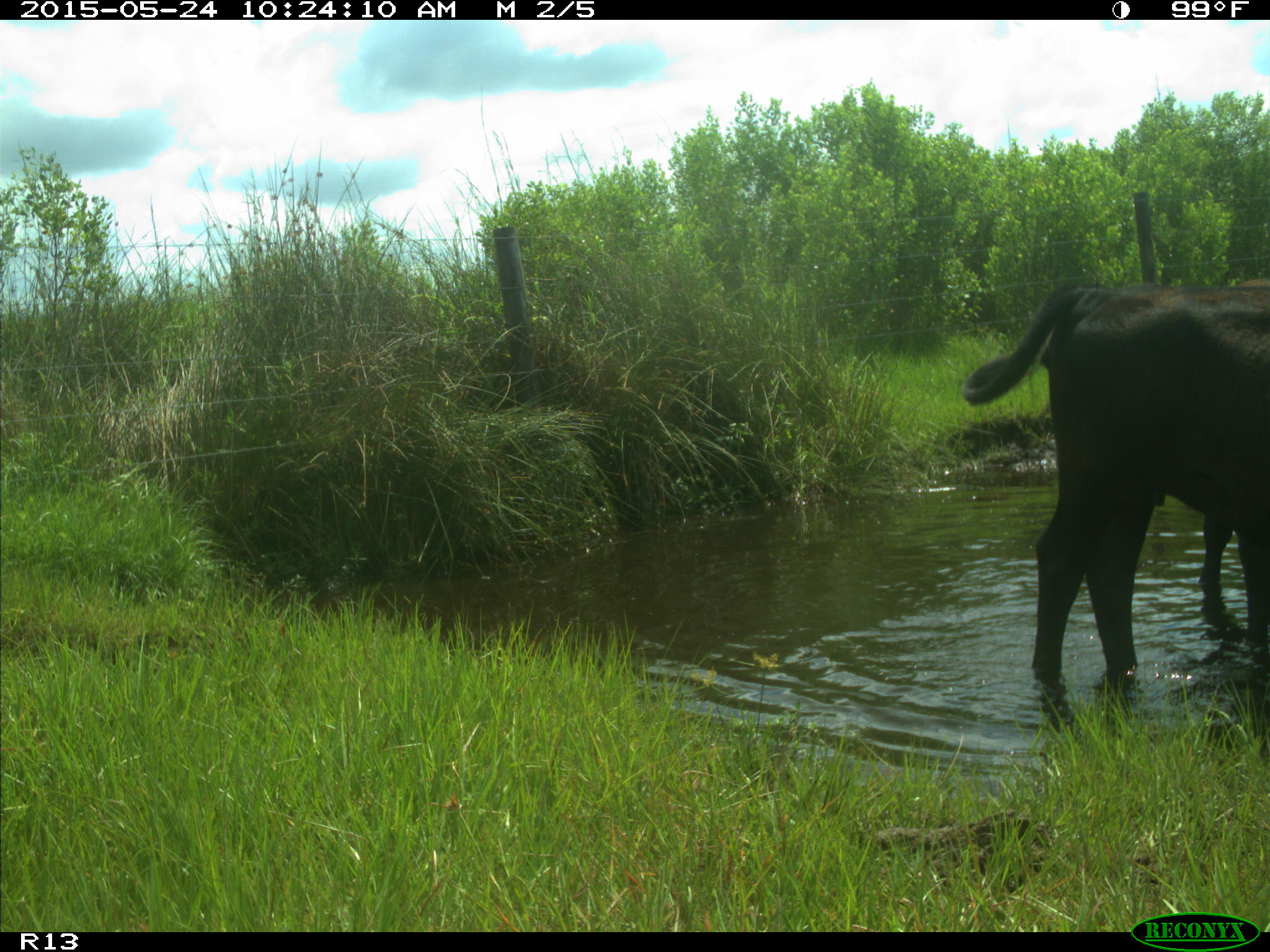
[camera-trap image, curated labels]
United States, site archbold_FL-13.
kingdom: Animalia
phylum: Chordata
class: Mammalia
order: Artiodactyla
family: Bovidae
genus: Bos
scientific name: Bos taurus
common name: domestic cow